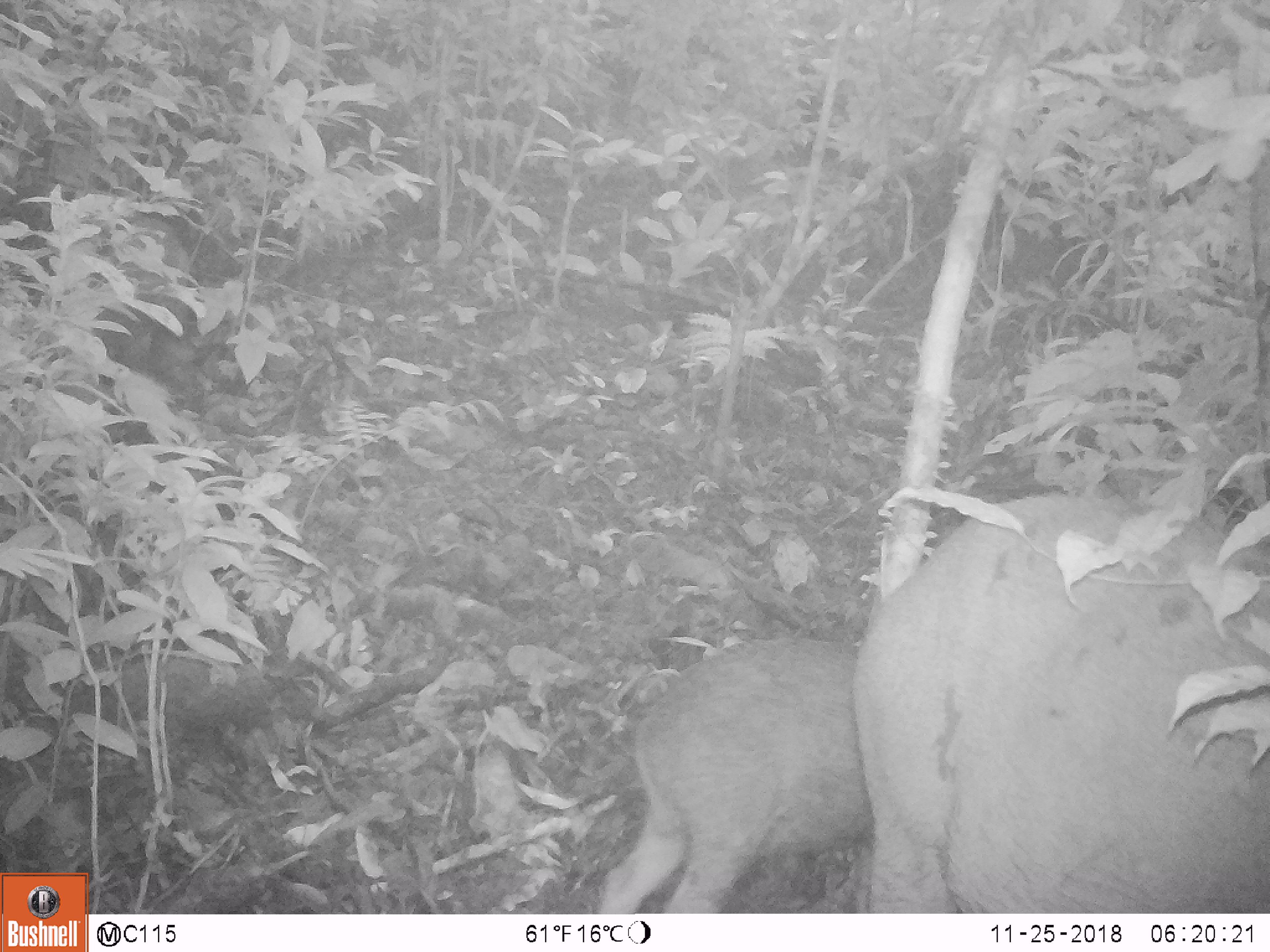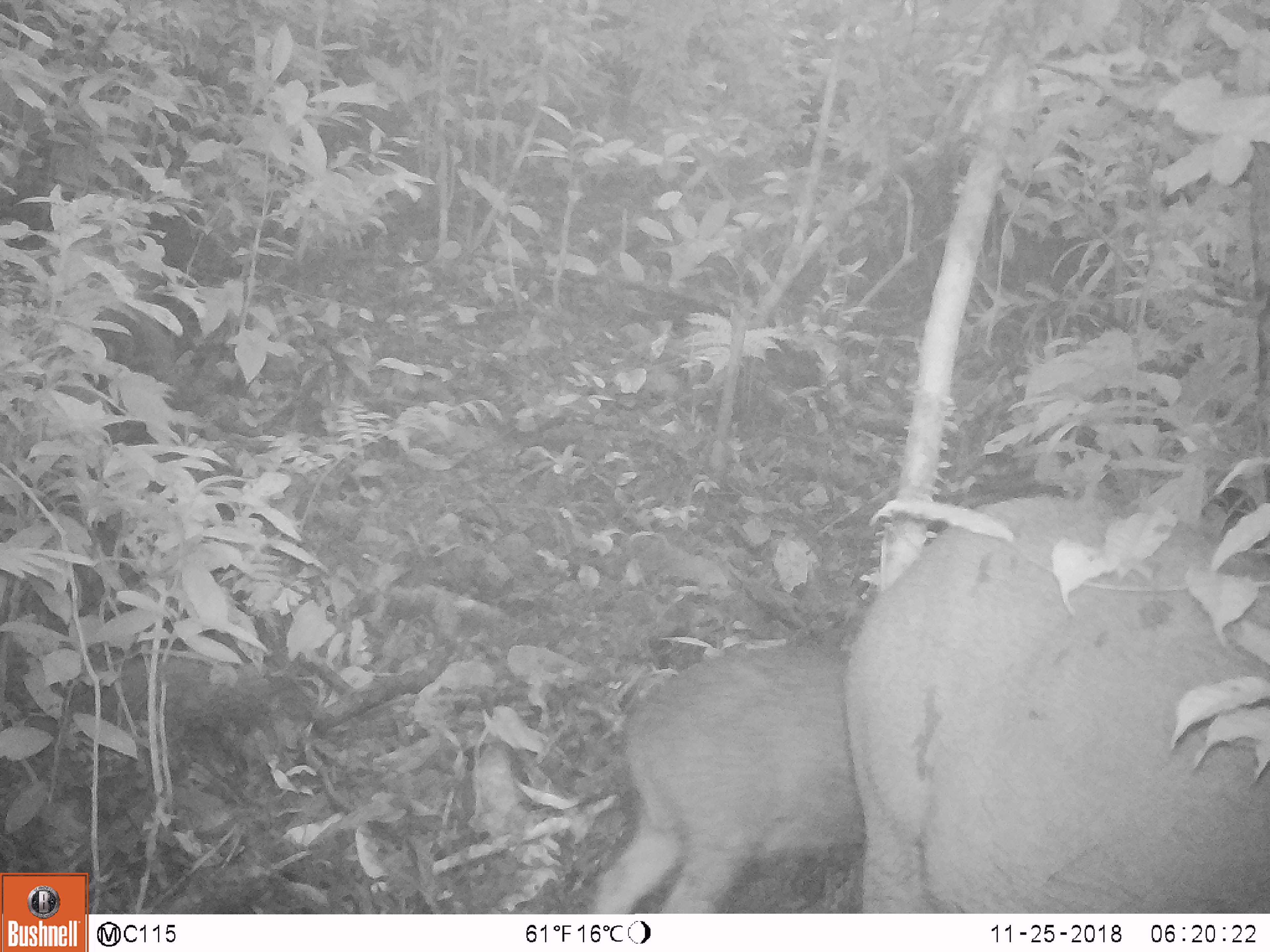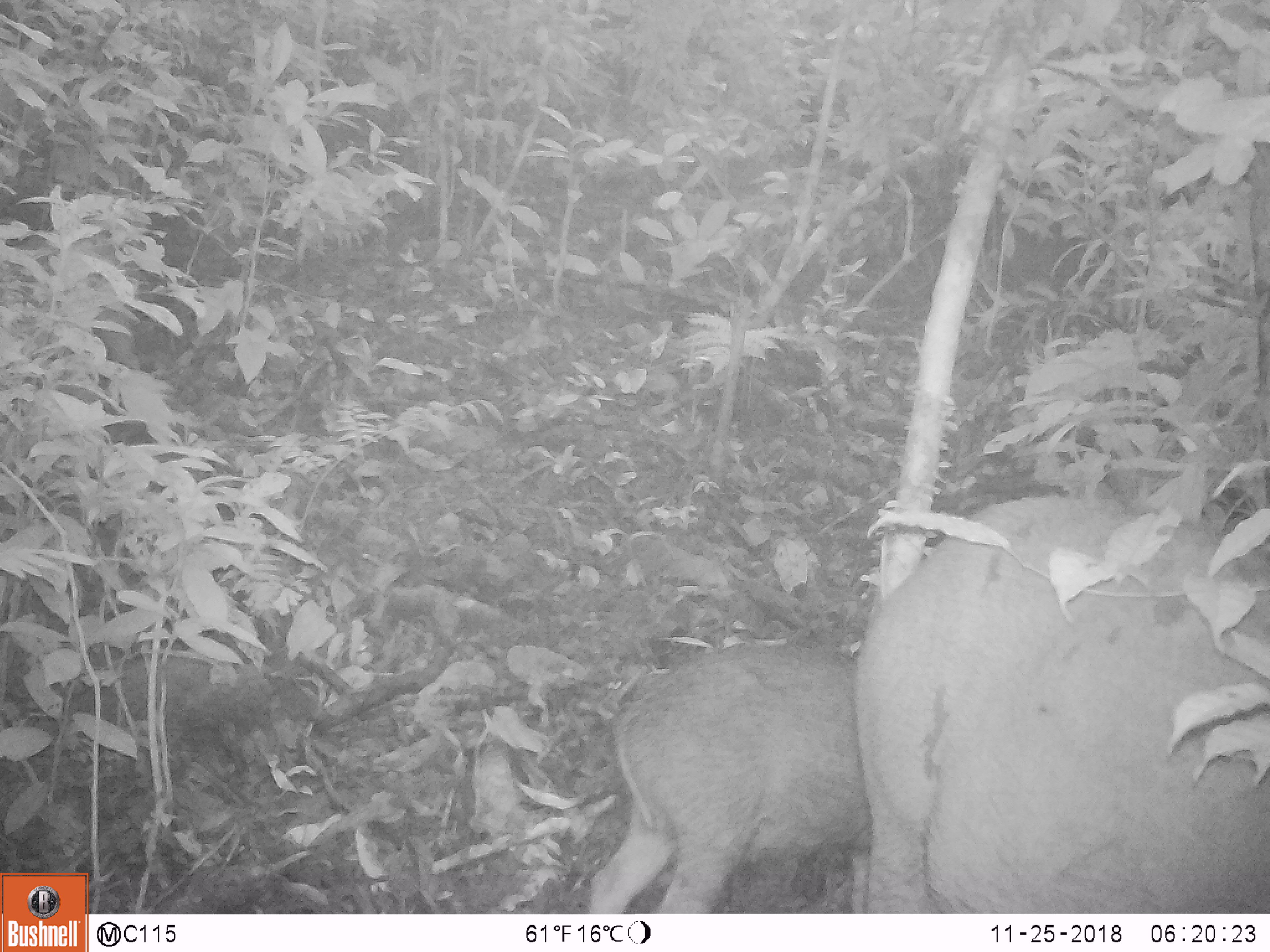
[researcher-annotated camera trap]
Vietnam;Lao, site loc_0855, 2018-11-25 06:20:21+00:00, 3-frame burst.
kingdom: Animalia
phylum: Chordata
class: Mammalia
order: Artiodactyla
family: Suidae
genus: Sus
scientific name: Sus scrofa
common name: eurasian wild pig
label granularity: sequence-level